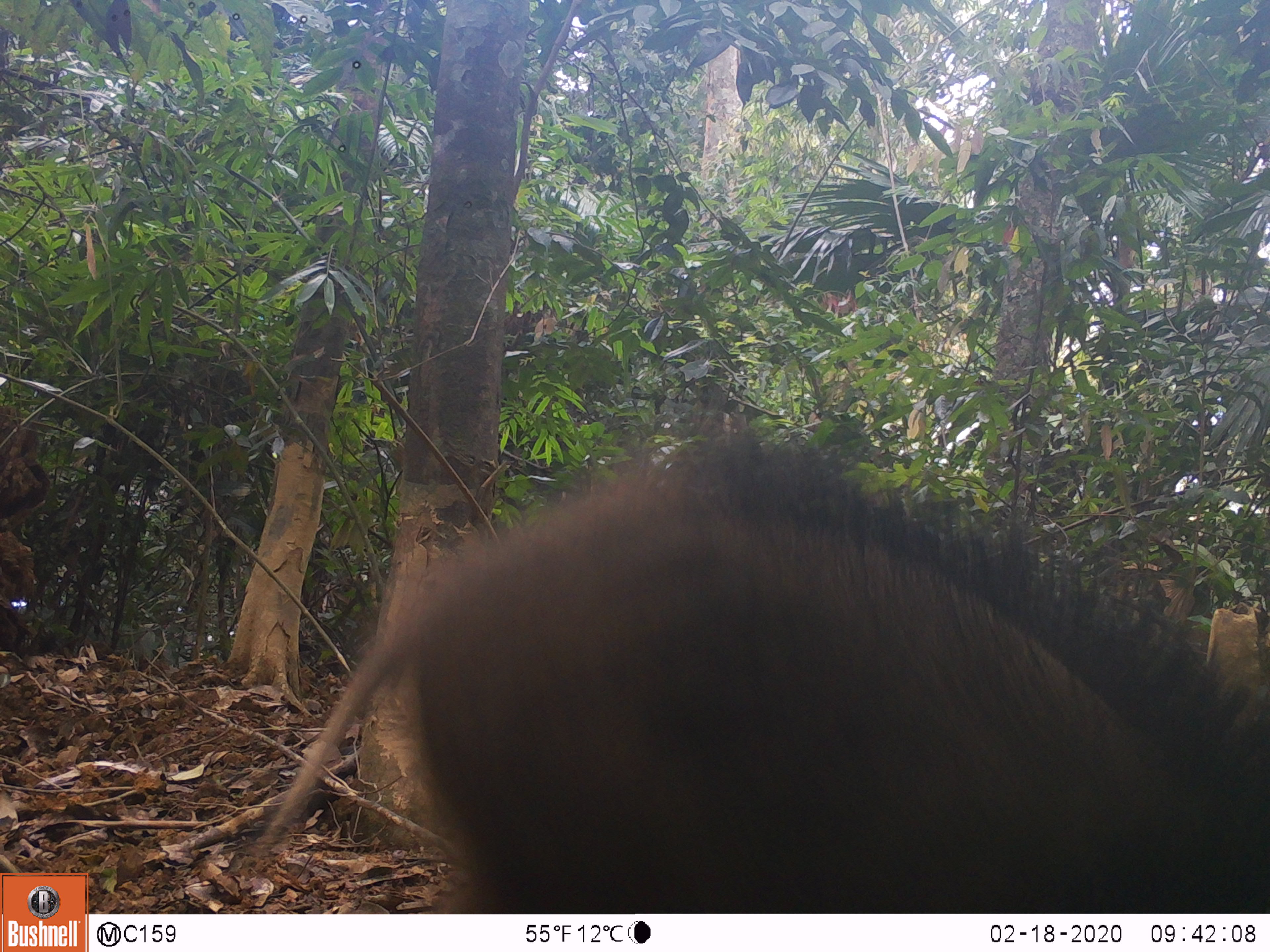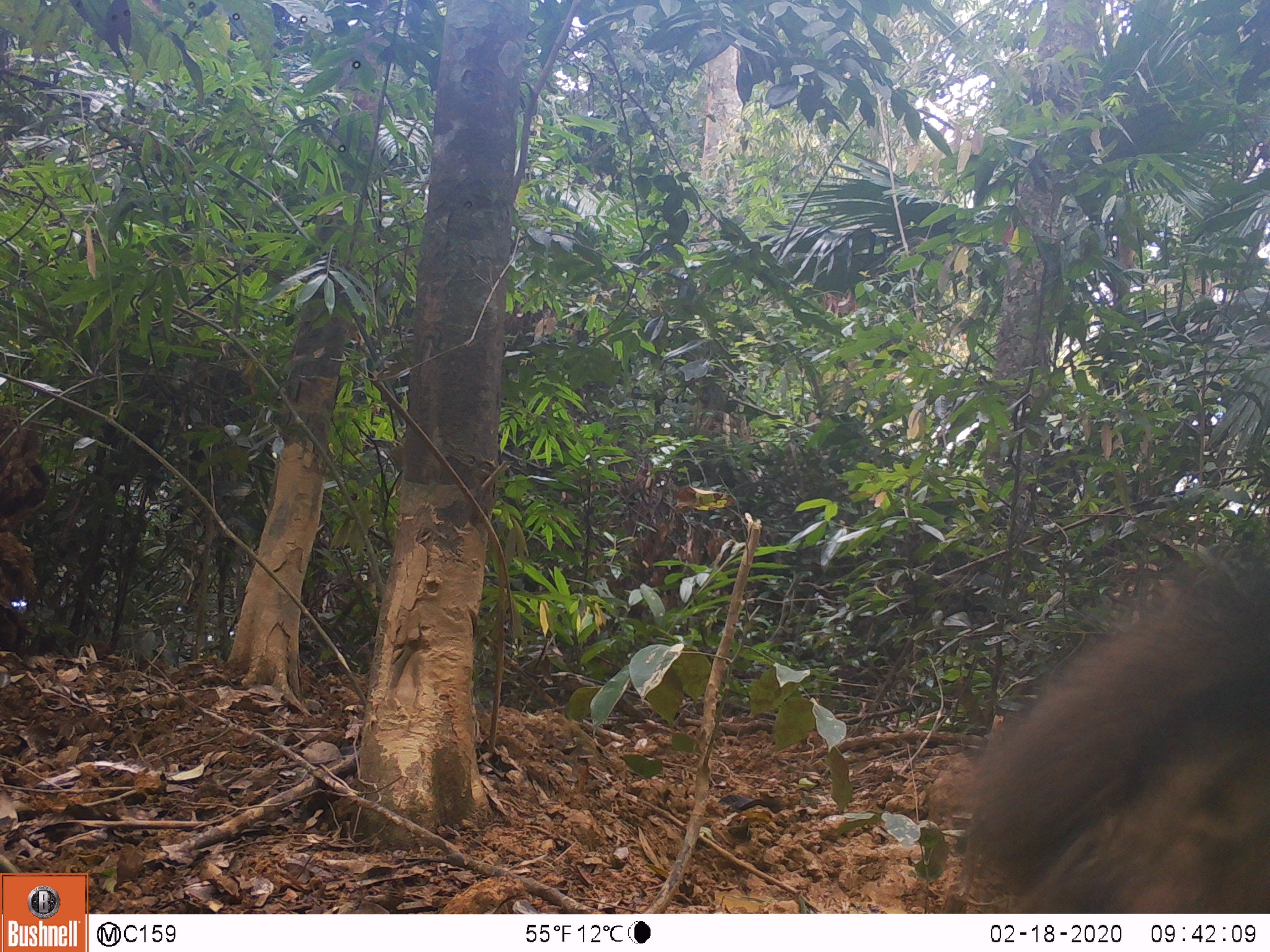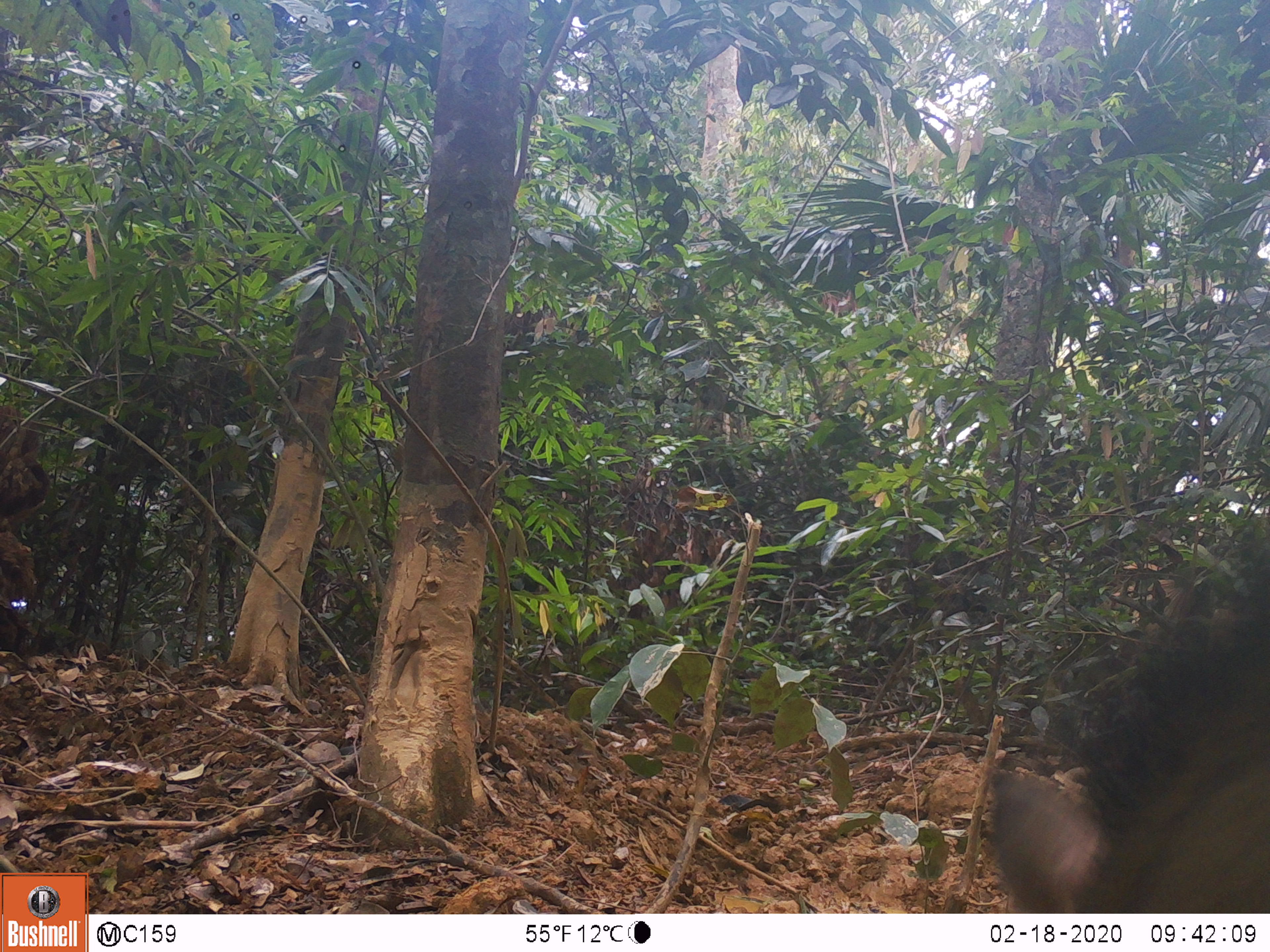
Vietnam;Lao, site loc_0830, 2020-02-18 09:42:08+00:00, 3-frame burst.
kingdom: Animalia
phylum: Chordata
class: Mammalia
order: Artiodactyla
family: Suidae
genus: Sus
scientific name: Sus scrofa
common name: eurasian wild pig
Eurasian wild pig (Sus scrofa). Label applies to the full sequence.